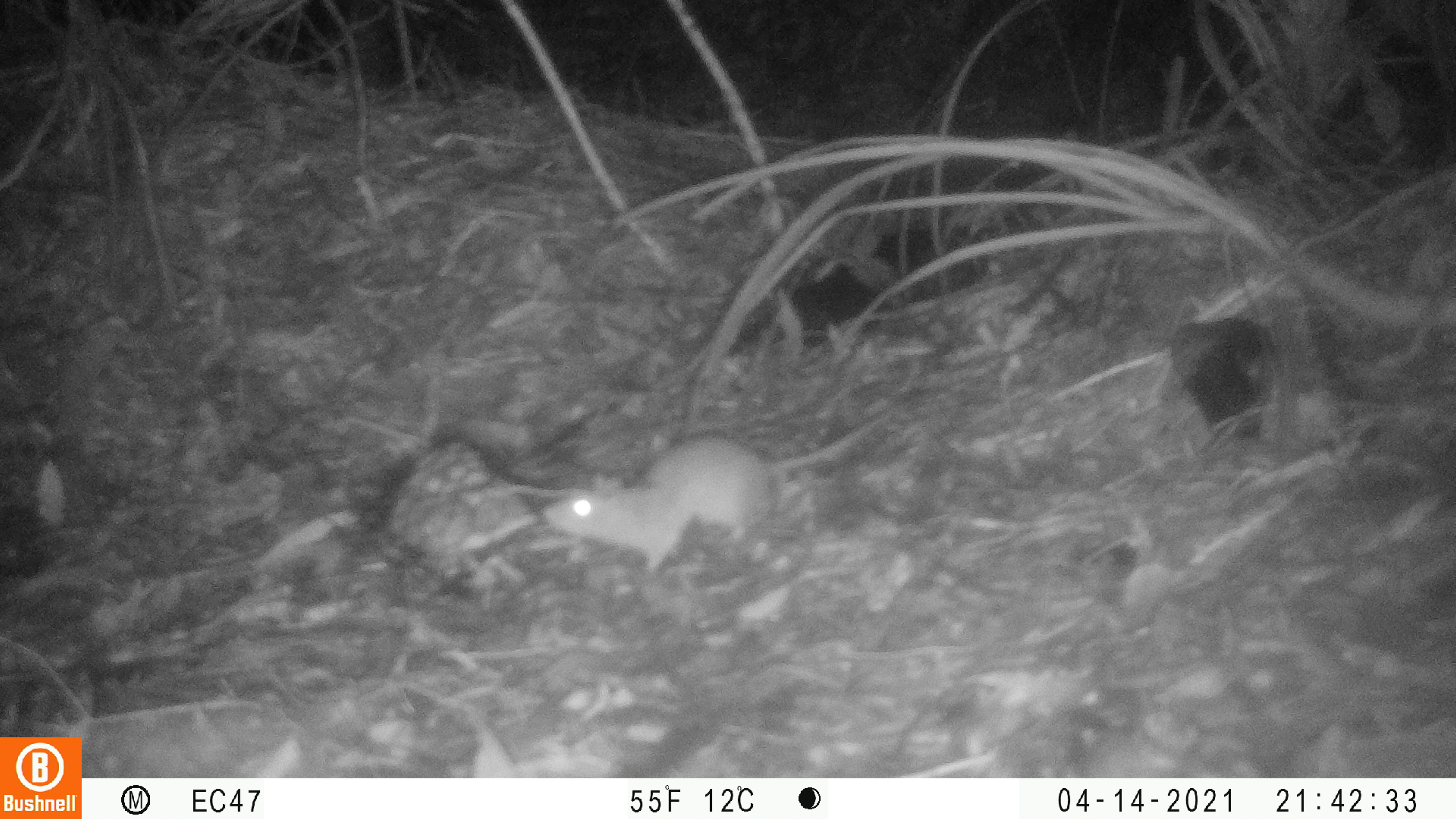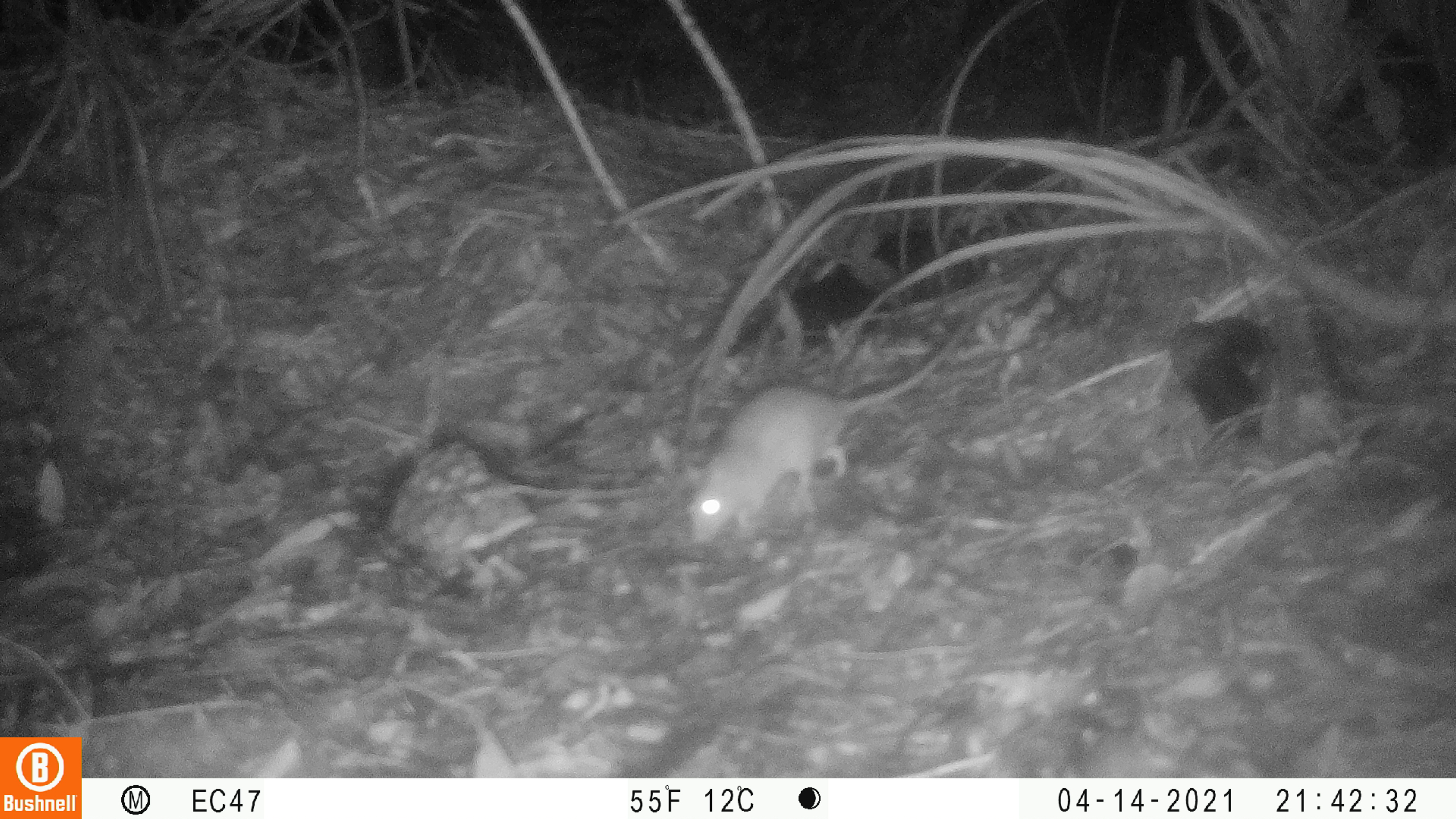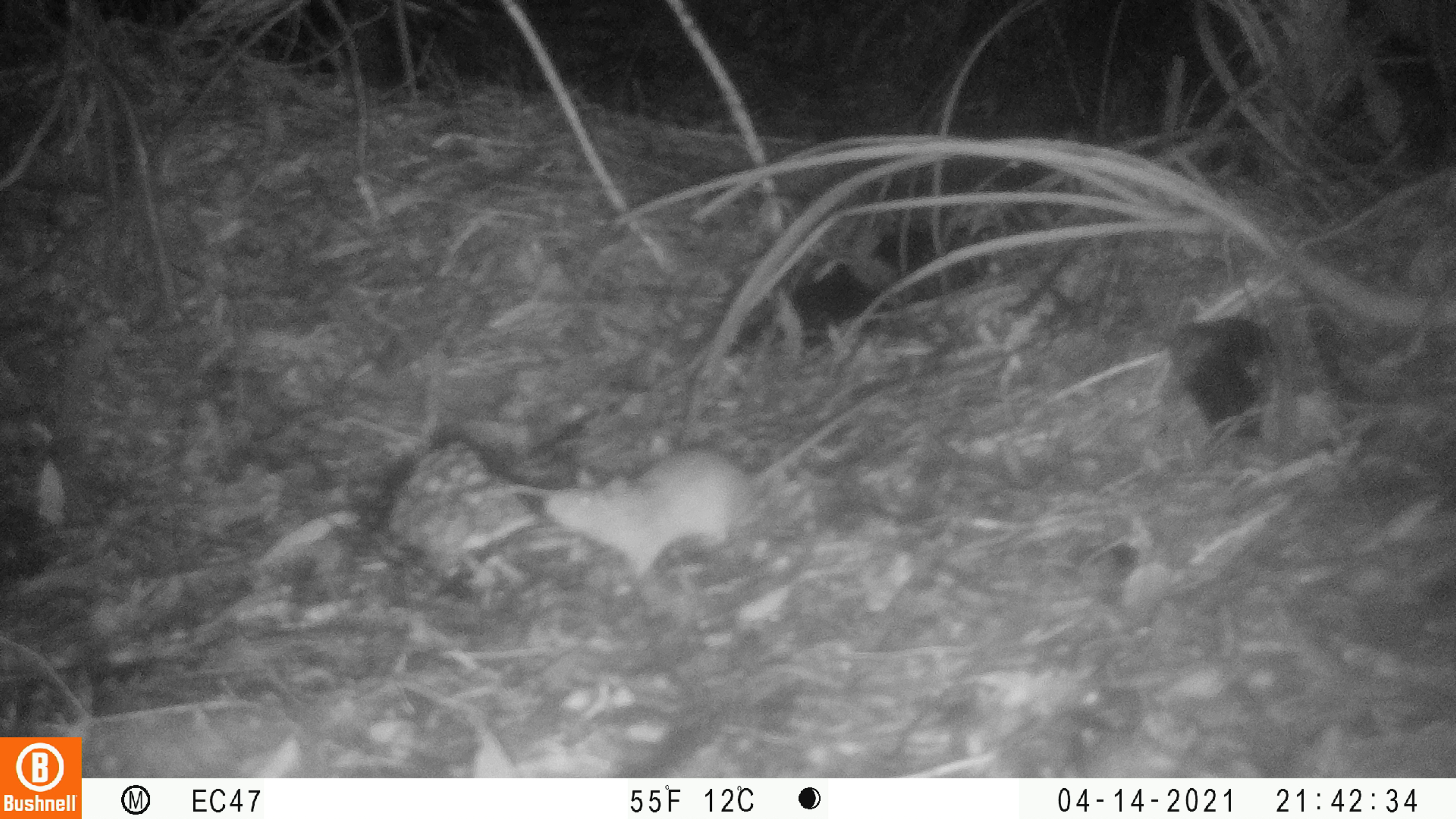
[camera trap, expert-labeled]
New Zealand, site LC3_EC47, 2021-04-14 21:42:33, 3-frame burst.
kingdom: Animalia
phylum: Chordata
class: Mammalia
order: Rodentia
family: Muridae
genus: Rattus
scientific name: Rattus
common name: rat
Rat (Rattus).